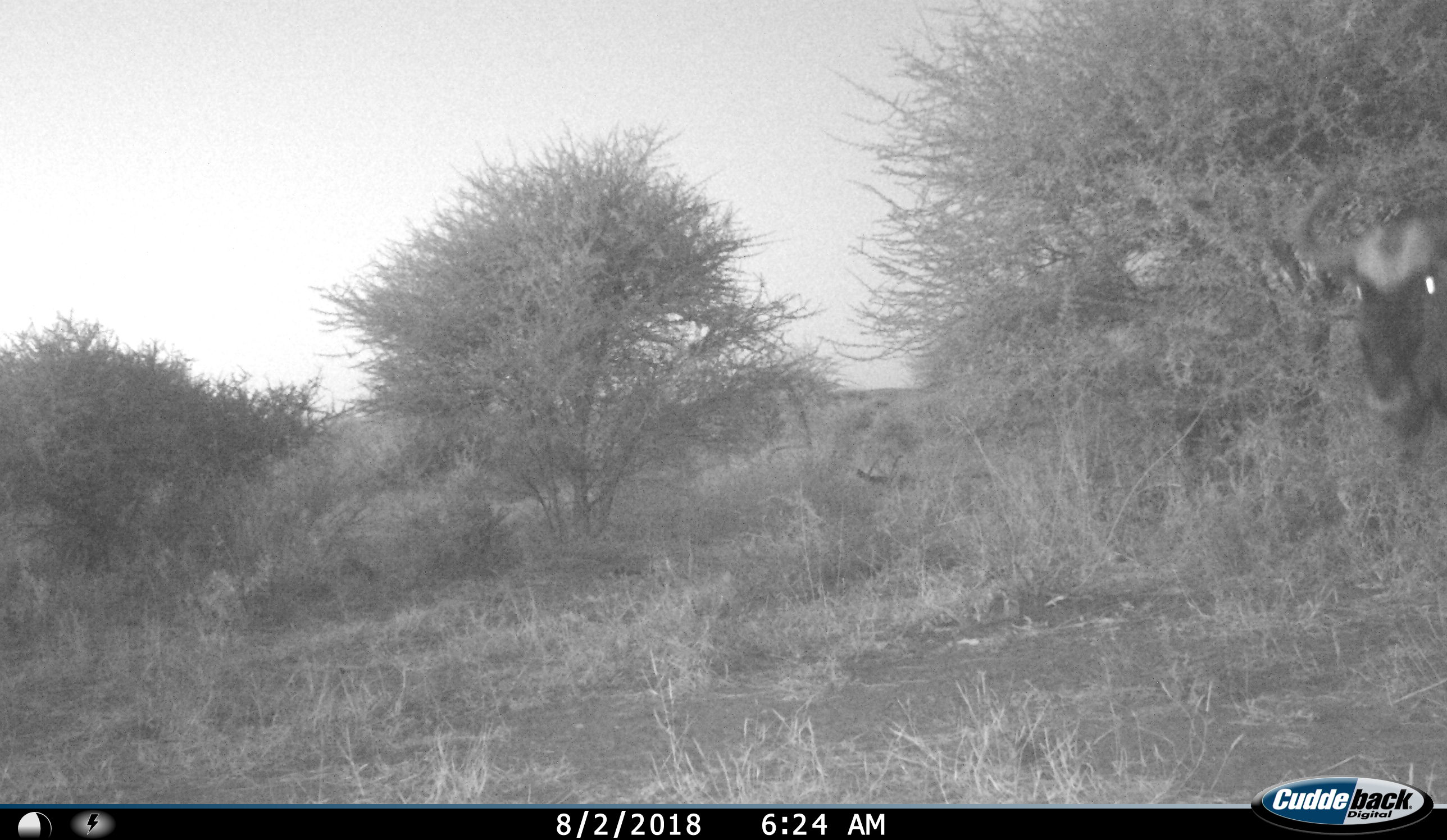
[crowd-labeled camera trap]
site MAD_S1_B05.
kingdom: Animalia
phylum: Chordata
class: Mammalia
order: Artiodactyla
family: Bovidae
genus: Connochaetes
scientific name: Connochaetes taurinus taurinus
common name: blue wildebeest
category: wildebeestblue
Wildebeestblue (blue wildebeest) (Connochaetes taurinus taurinus), count 1. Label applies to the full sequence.